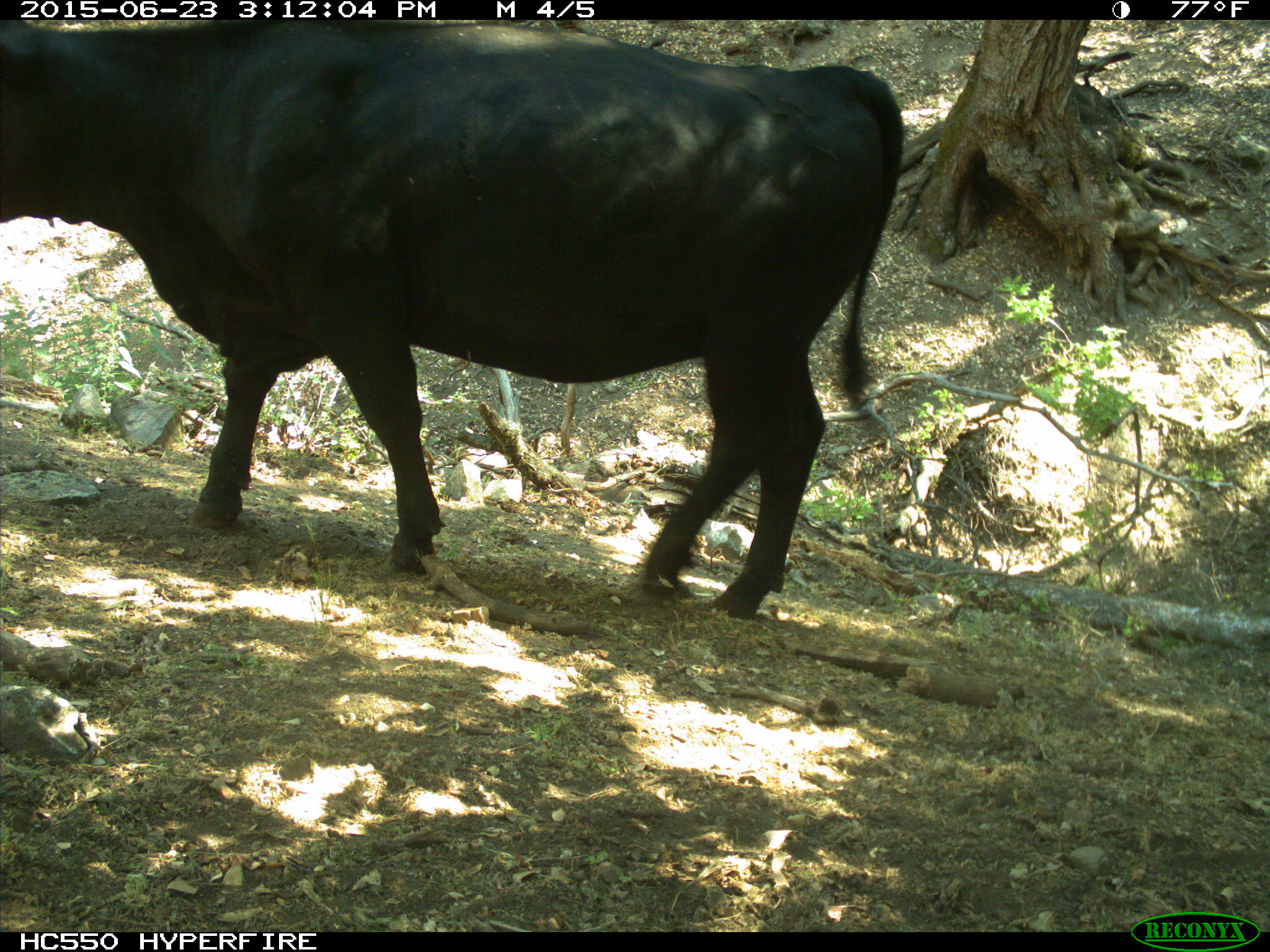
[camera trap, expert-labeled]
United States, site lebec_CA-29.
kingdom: Animalia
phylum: Chordata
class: Mammalia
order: Artiodactyla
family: Bovidae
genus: Bos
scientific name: Bos taurus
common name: domestic cow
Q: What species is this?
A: Bos taurus (domestic cow).